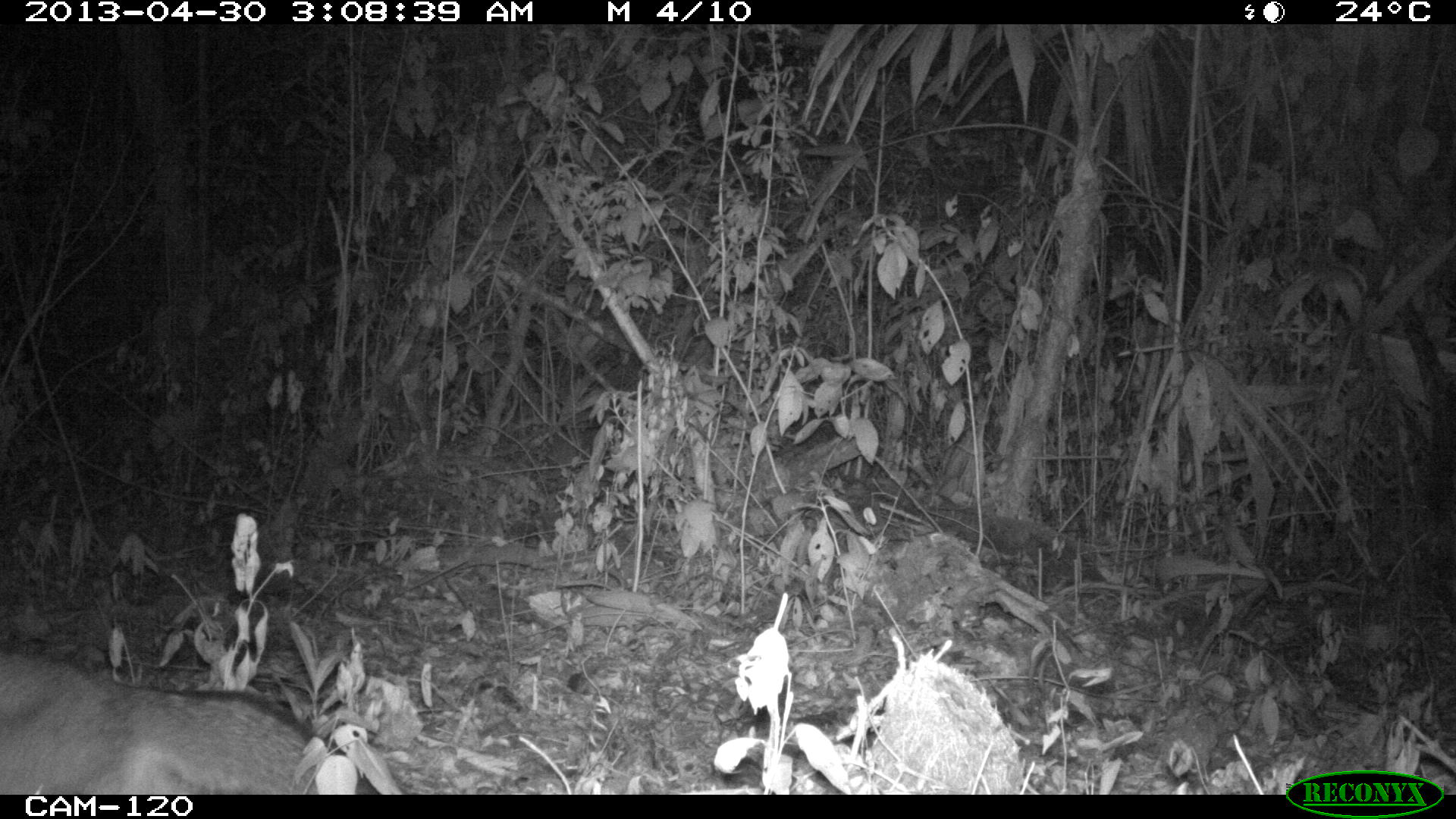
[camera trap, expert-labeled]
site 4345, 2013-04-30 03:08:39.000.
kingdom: Animalia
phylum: Chordata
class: Mammalia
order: Carnivora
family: Canidae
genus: Urocyon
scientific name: Urocyon cinereoargenteus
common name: gray fox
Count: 1.